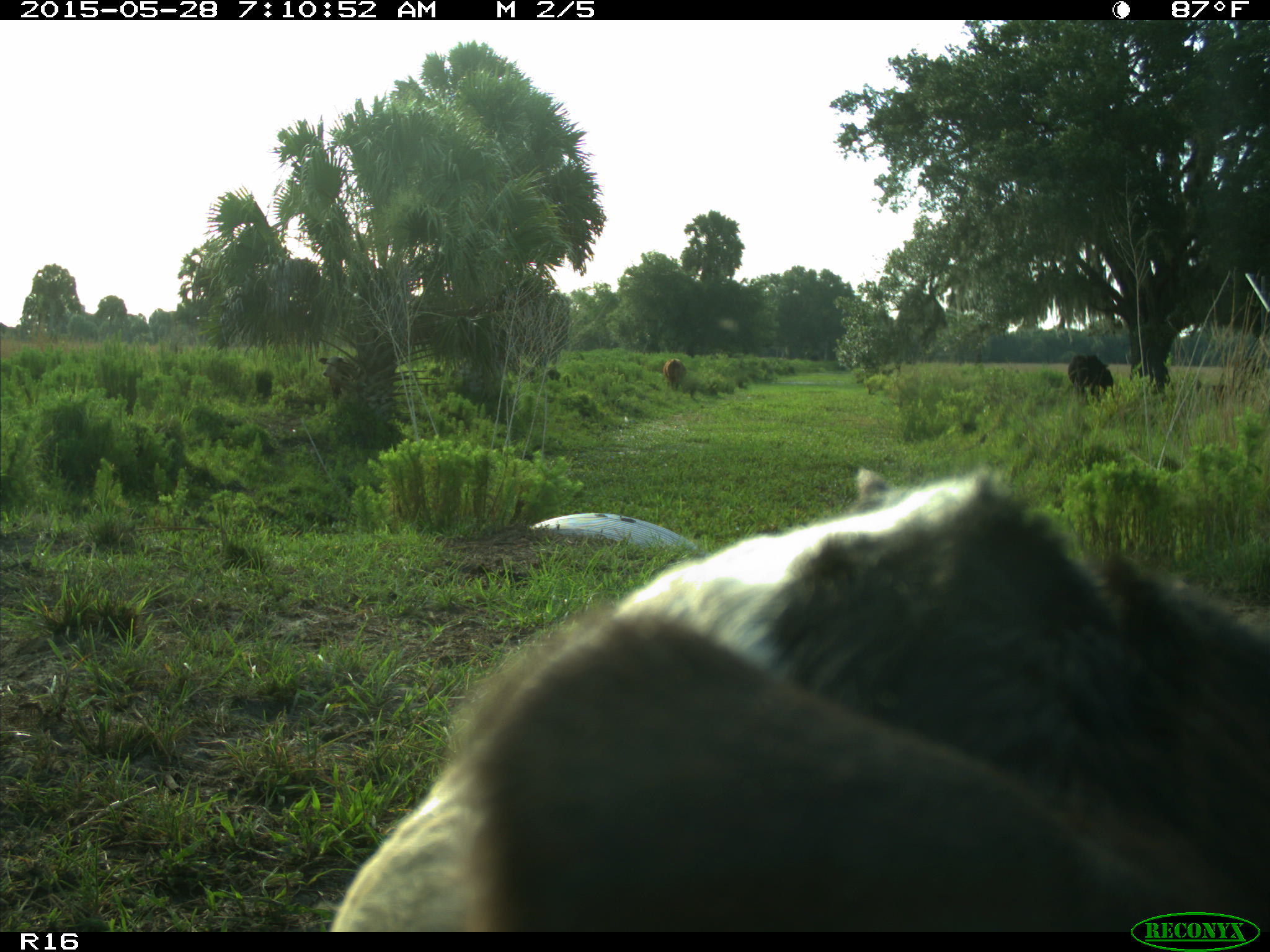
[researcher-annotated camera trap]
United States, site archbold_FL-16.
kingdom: Animalia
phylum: Chordata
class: Mammalia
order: Artiodactyla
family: Bovidae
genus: Bos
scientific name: Bos taurus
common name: domestic cow